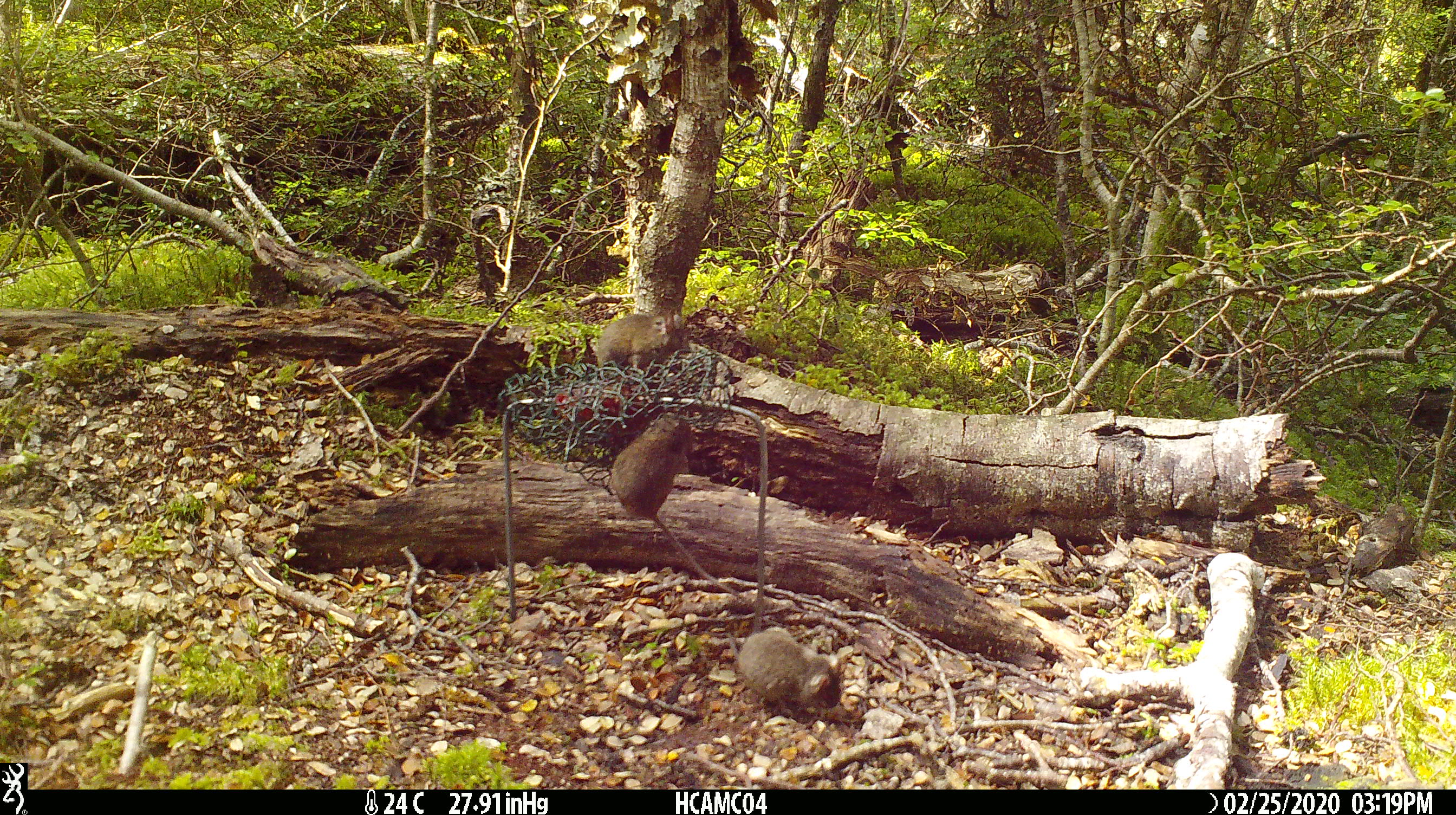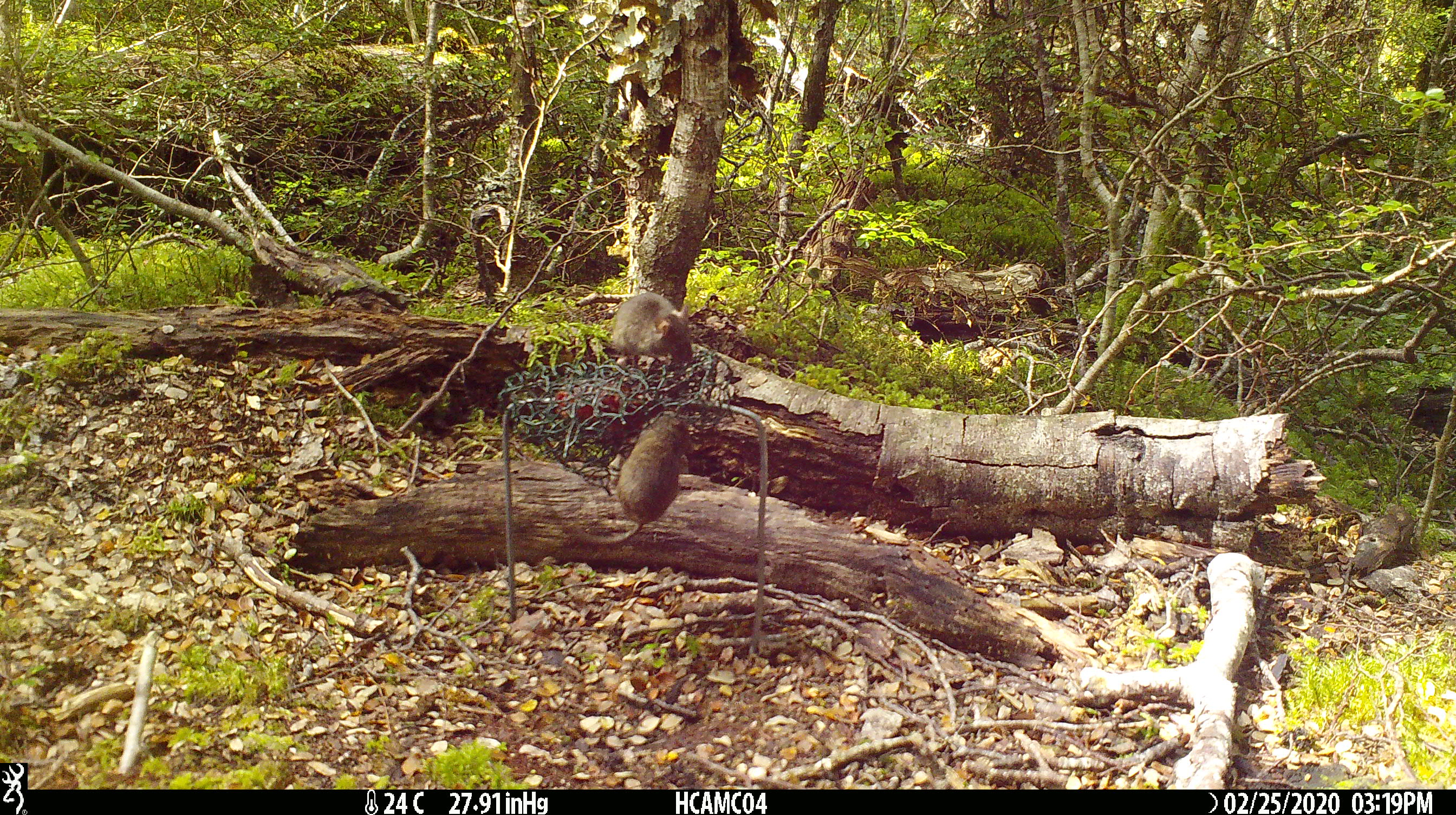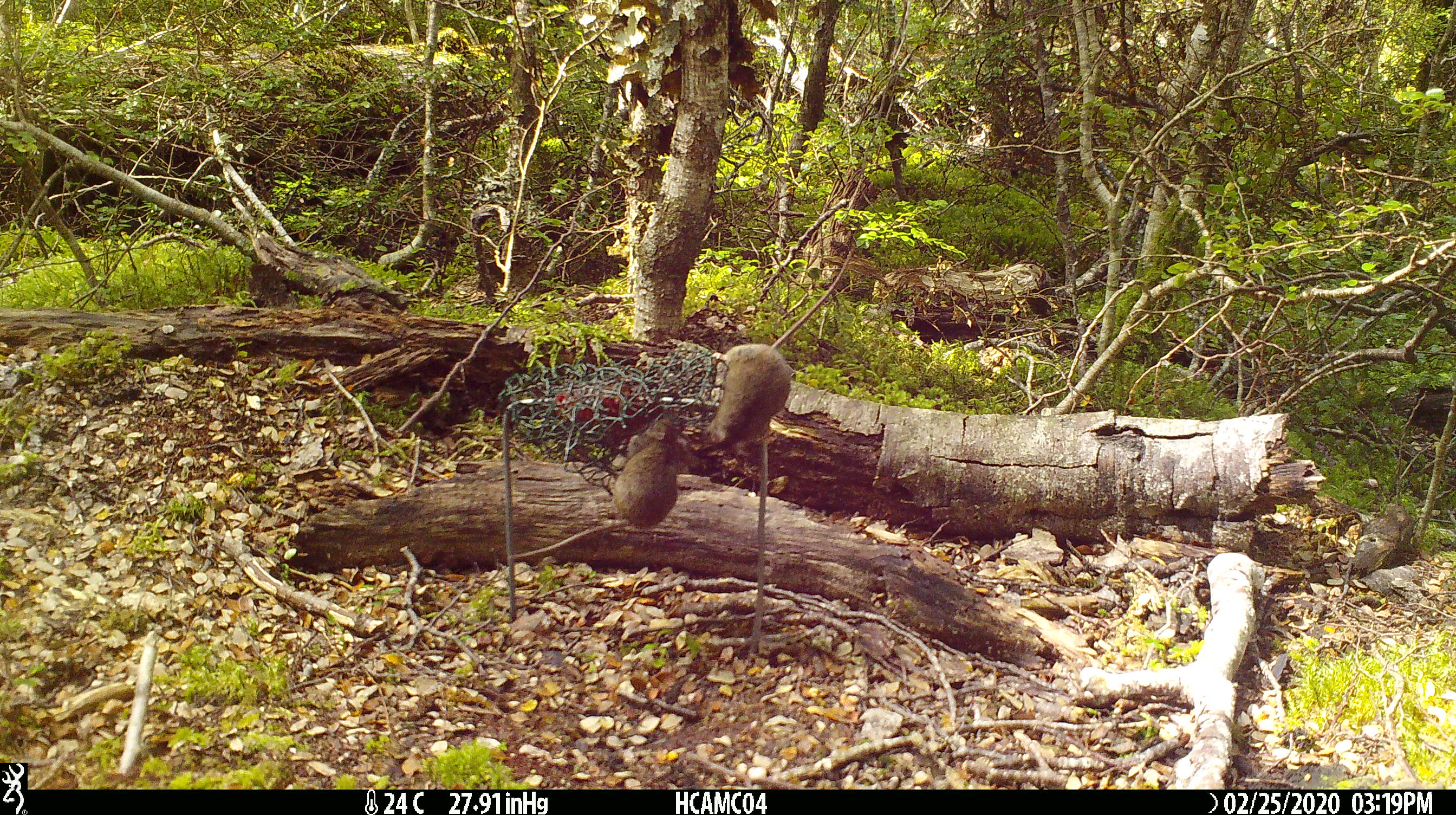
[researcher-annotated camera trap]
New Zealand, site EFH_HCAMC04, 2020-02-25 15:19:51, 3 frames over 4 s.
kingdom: Animalia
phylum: Chordata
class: Mammalia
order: Rodentia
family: Muridae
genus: Mus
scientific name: Mus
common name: mouse